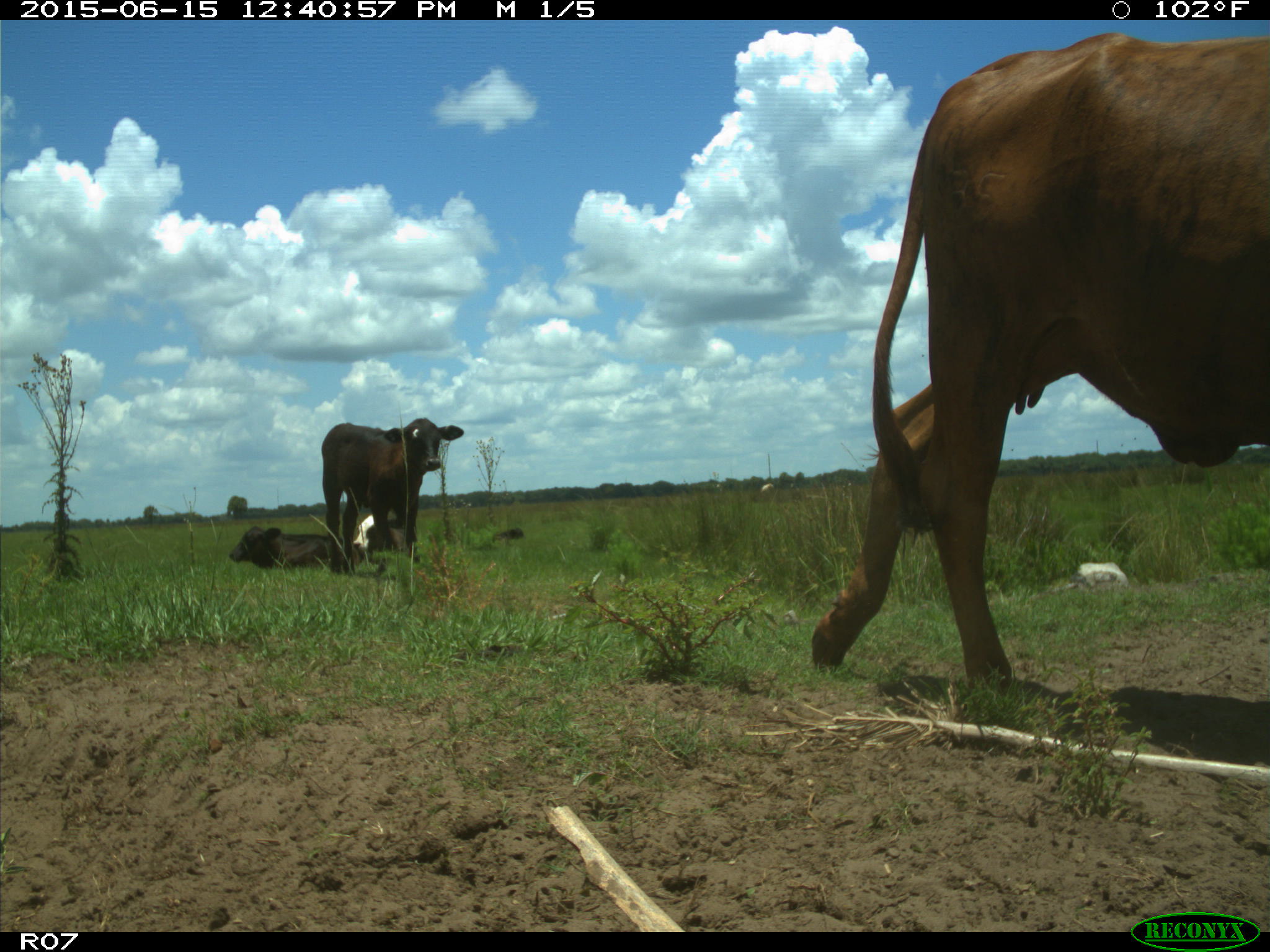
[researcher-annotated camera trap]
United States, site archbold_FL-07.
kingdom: Animalia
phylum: Chordata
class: Mammalia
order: Artiodactyla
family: Bovidae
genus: Bos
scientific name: Bos taurus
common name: domestic cow